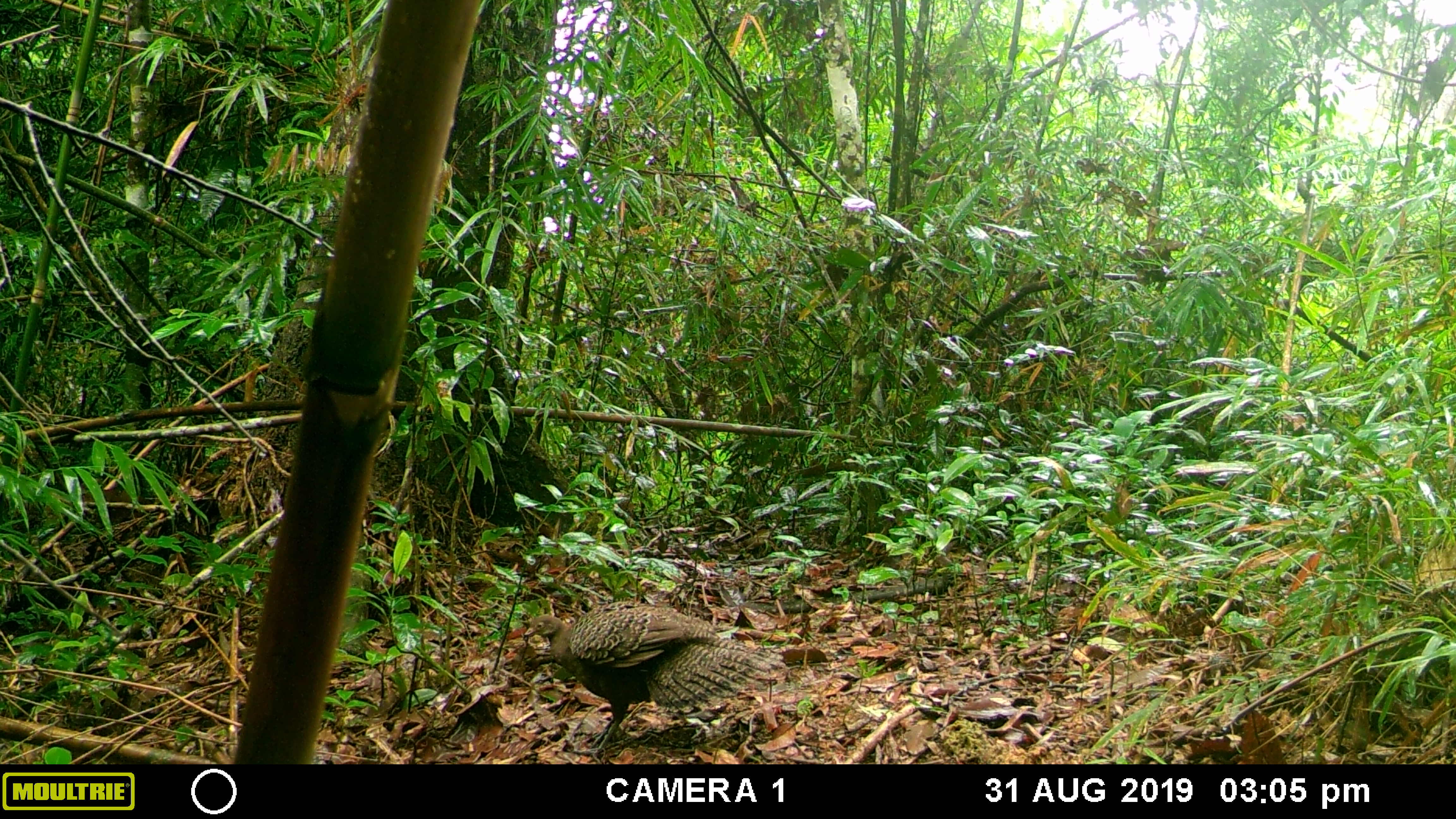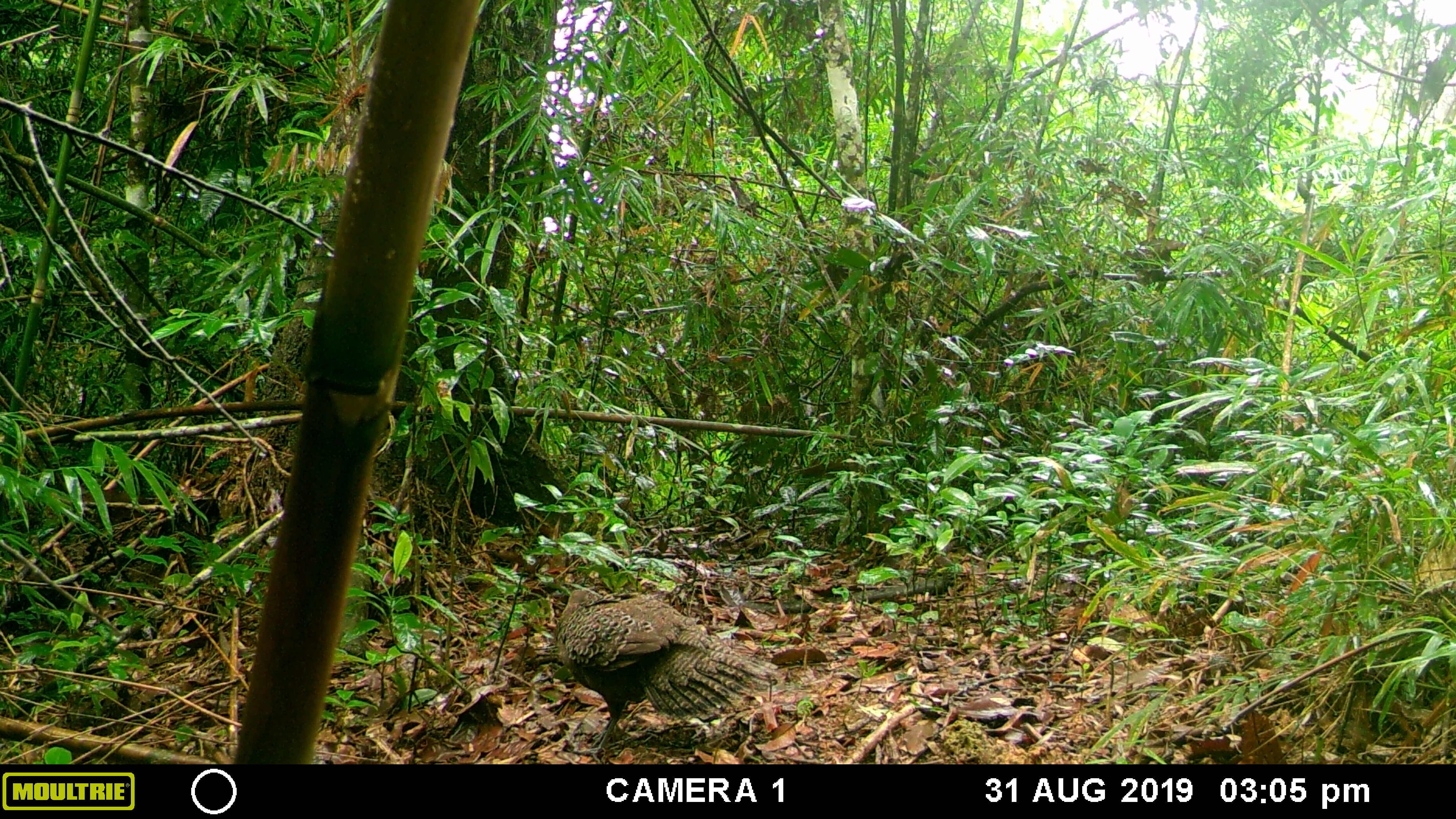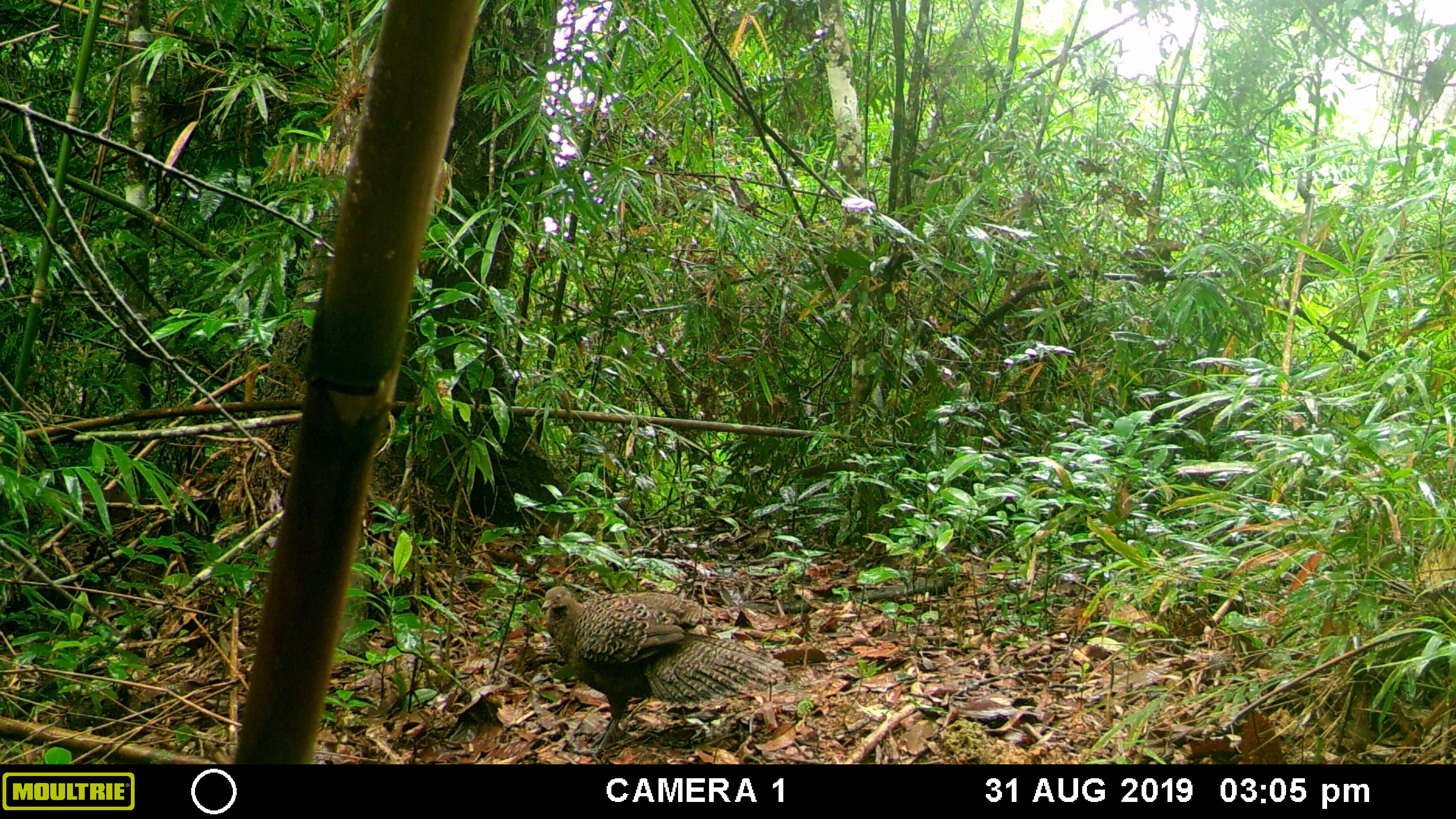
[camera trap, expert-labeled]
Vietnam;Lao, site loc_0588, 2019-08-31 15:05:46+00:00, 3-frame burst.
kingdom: Animalia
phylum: Chordata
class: Aves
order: Galliformes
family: Phasianidae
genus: Polyplectron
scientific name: Polyplectron bicalcaratum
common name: gray peacock-pheasant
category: grey peacock pheasant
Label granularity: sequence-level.